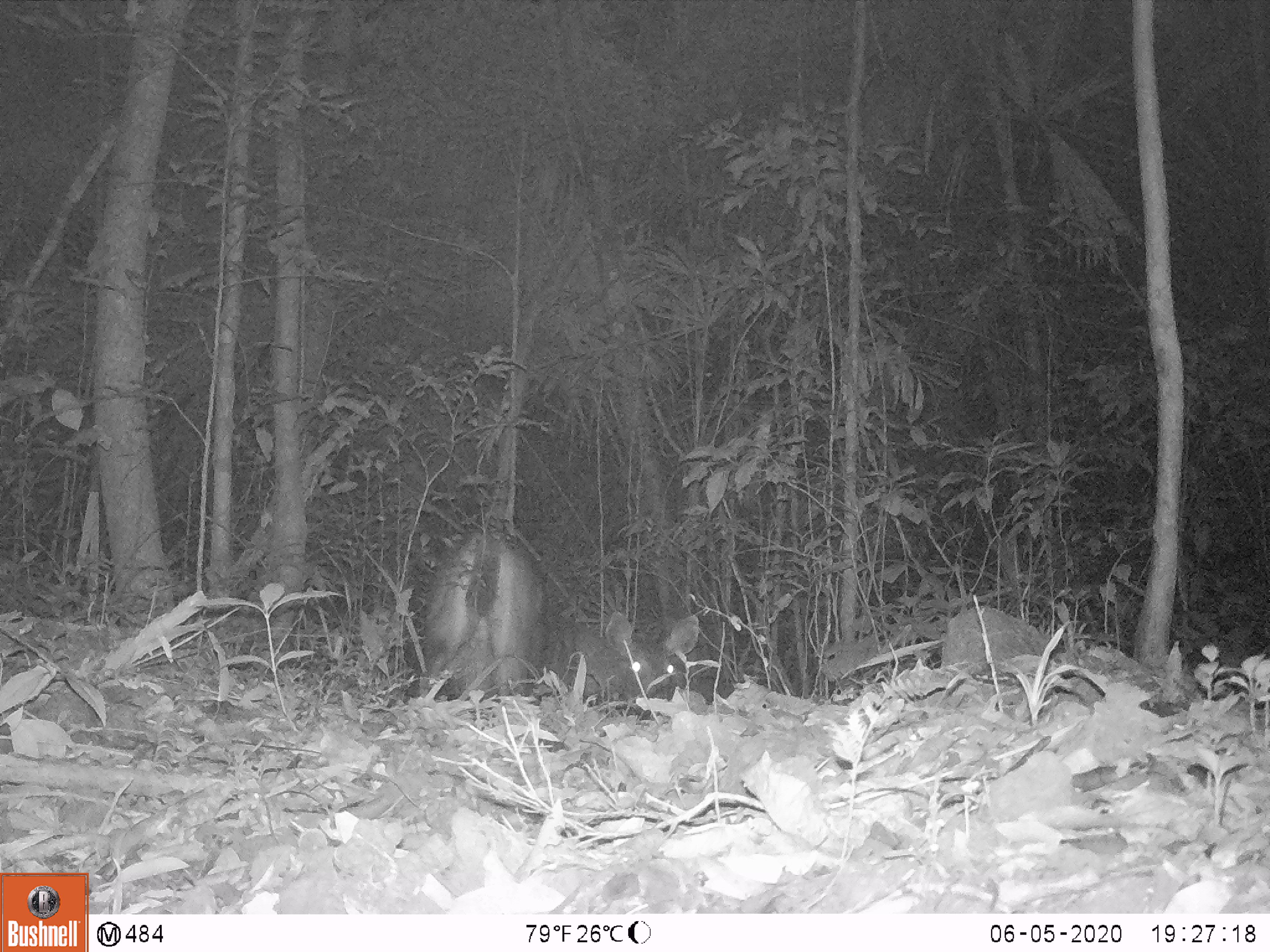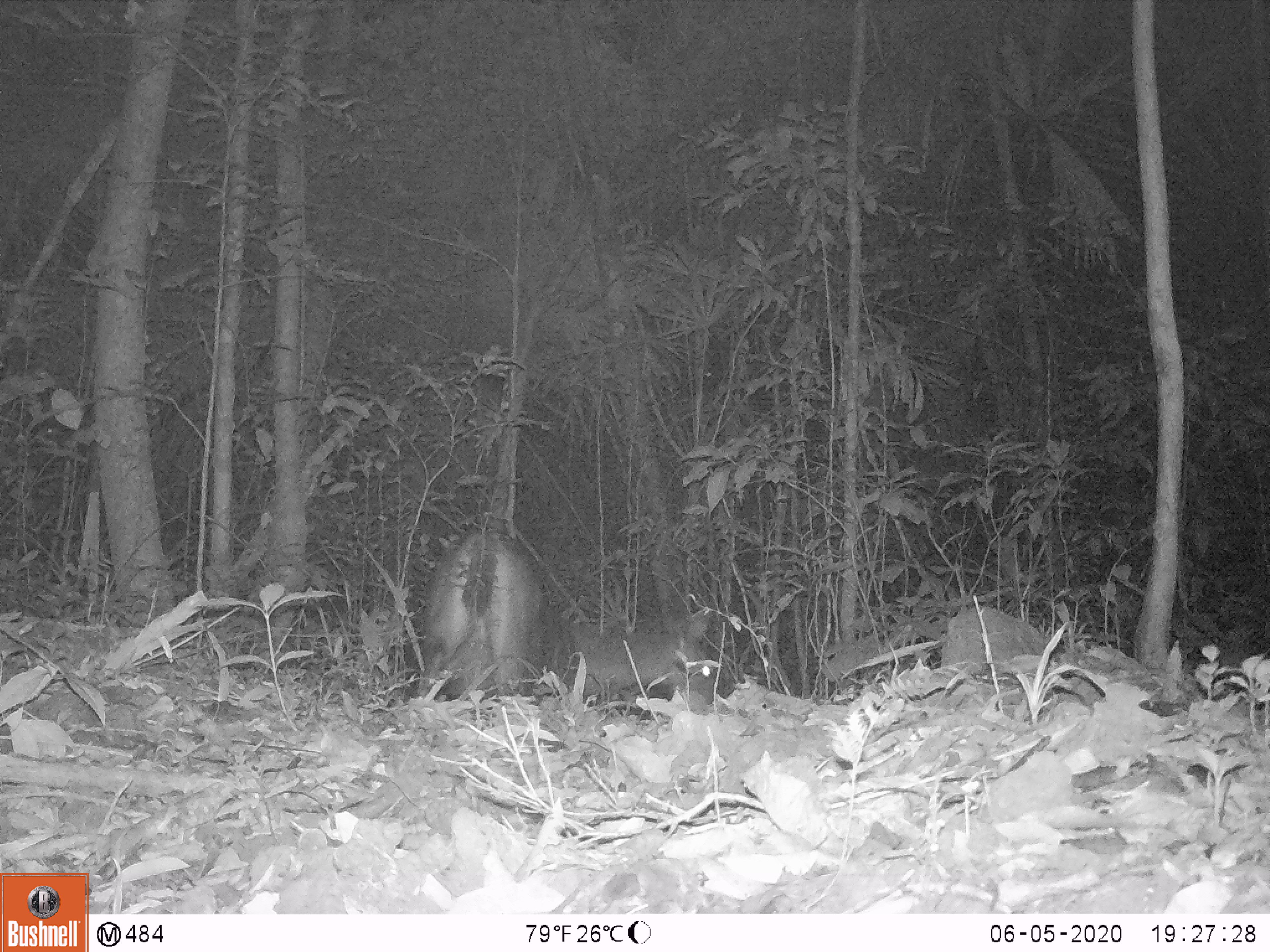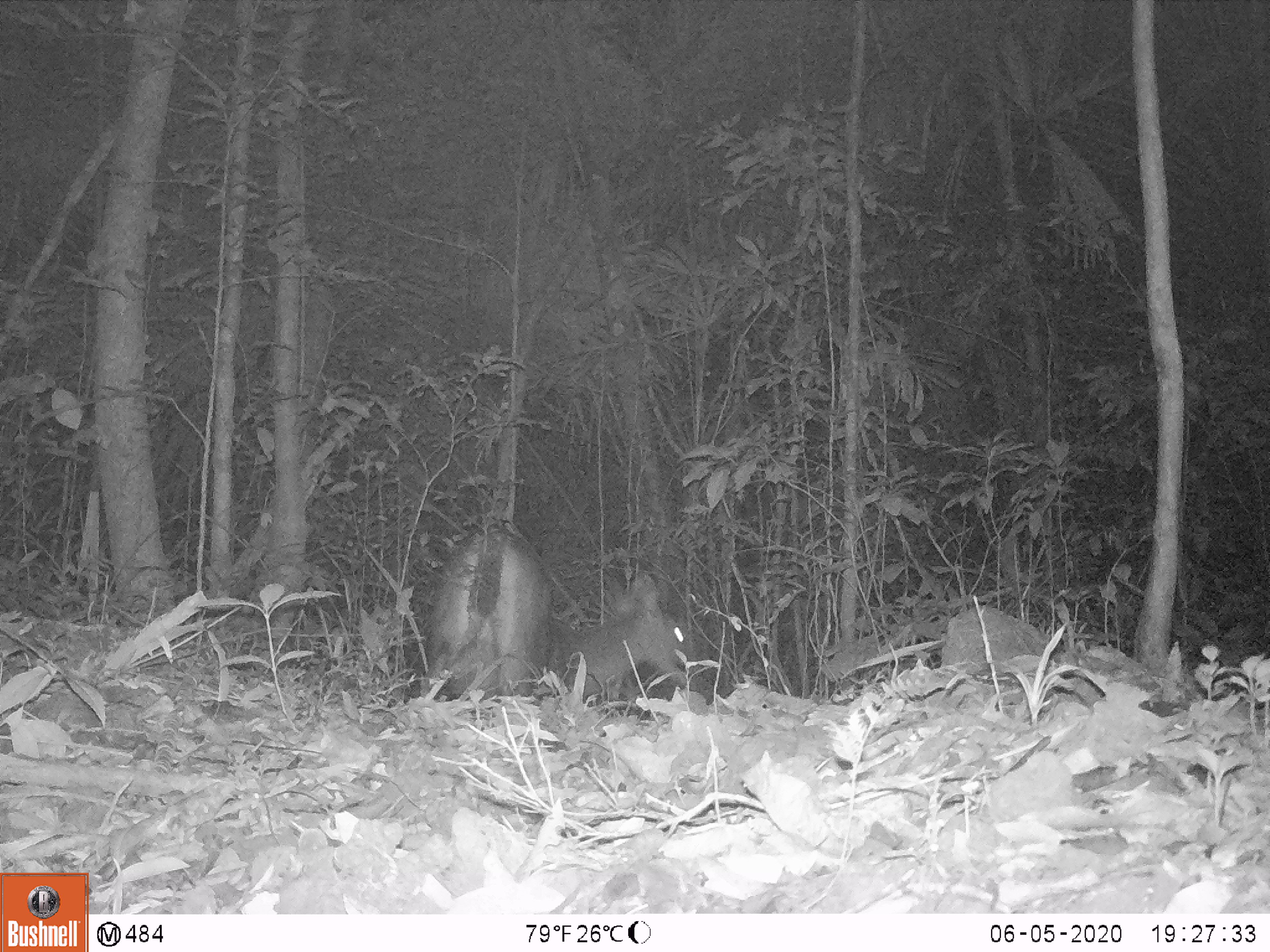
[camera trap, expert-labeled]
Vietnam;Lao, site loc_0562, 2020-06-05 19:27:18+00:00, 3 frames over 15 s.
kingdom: Animalia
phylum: Chordata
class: Mammalia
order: Artiodactyla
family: Cervidae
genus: Rusa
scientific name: Rusa unicolor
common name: sambar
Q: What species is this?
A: Sambar (Rusa unicolor).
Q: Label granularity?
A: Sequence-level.